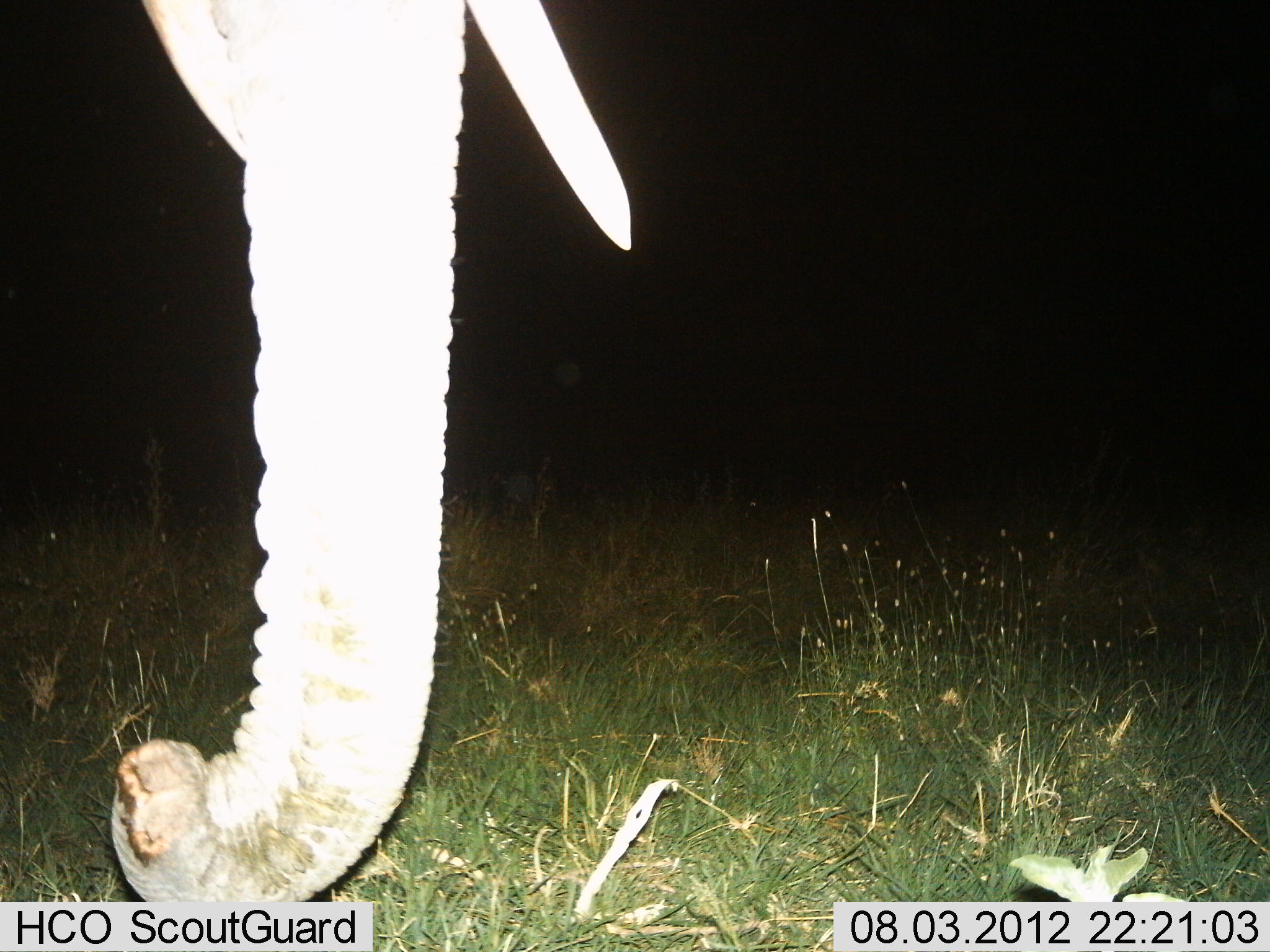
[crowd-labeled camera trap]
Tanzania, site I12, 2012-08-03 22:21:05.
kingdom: Animalia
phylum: Chordata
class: Mammalia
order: Proboscidea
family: Elephantidae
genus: Loxodonta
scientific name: Loxodonta africana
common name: african bush elephant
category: elephant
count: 1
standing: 100%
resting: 0%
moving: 0%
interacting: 0%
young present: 0%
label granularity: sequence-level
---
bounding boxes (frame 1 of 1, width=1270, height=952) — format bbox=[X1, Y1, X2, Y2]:
animal: bbox=[110, 2, 634, 949]